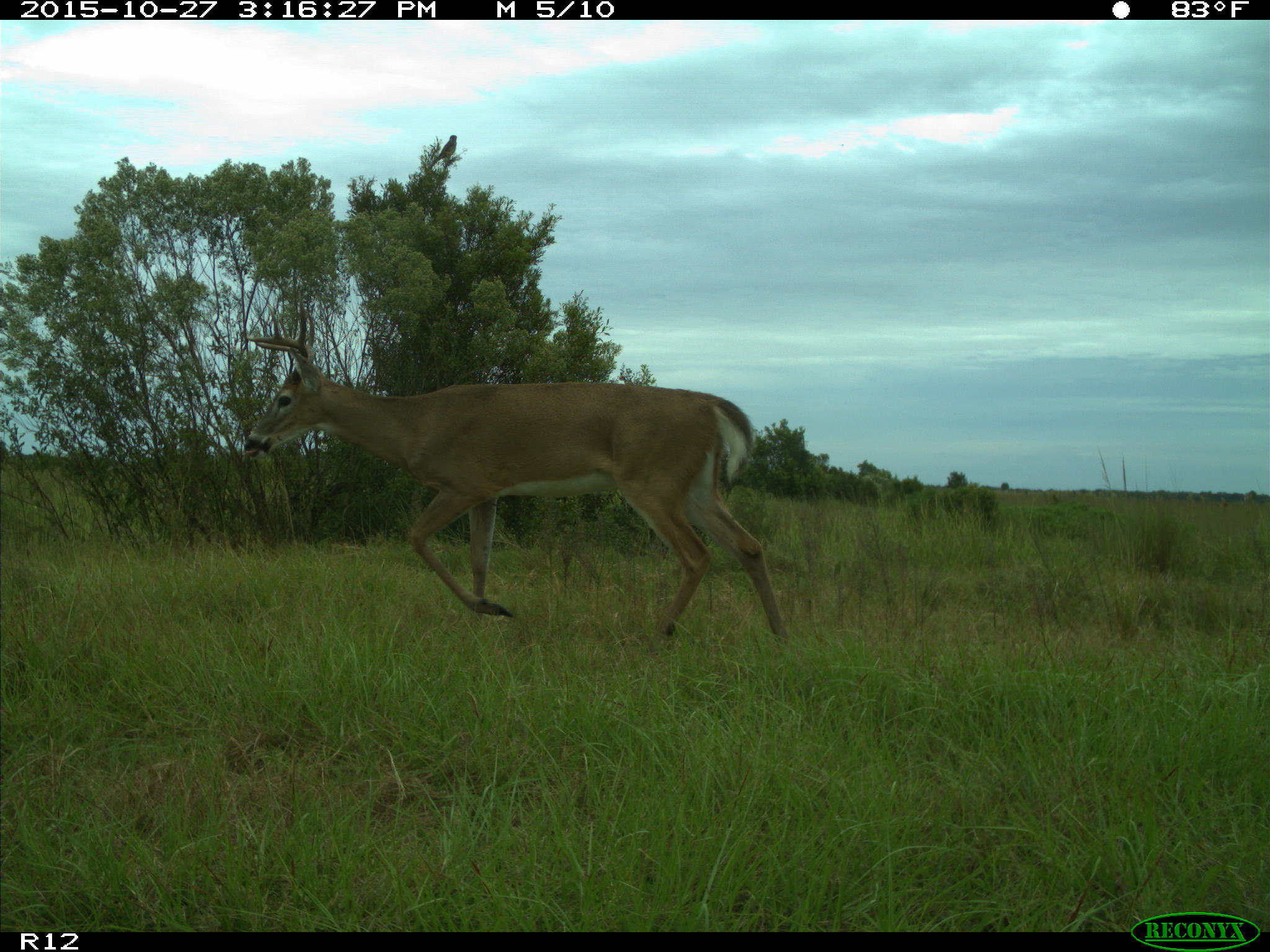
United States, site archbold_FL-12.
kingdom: Animalia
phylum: Chordata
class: Mammalia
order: Artiodactyla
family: Cervidae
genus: Odocoileus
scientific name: Odocoileus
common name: deer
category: unidentified deer